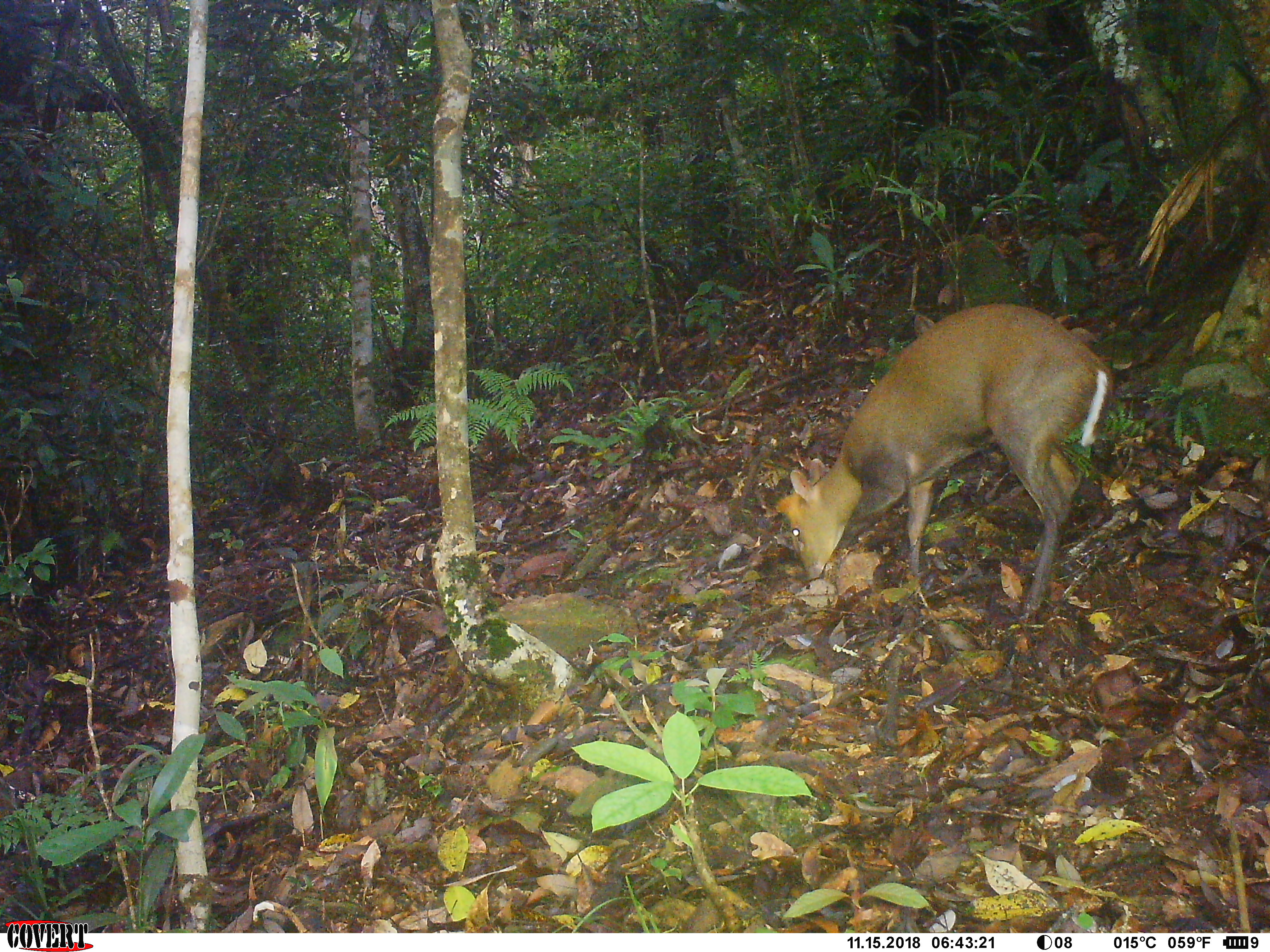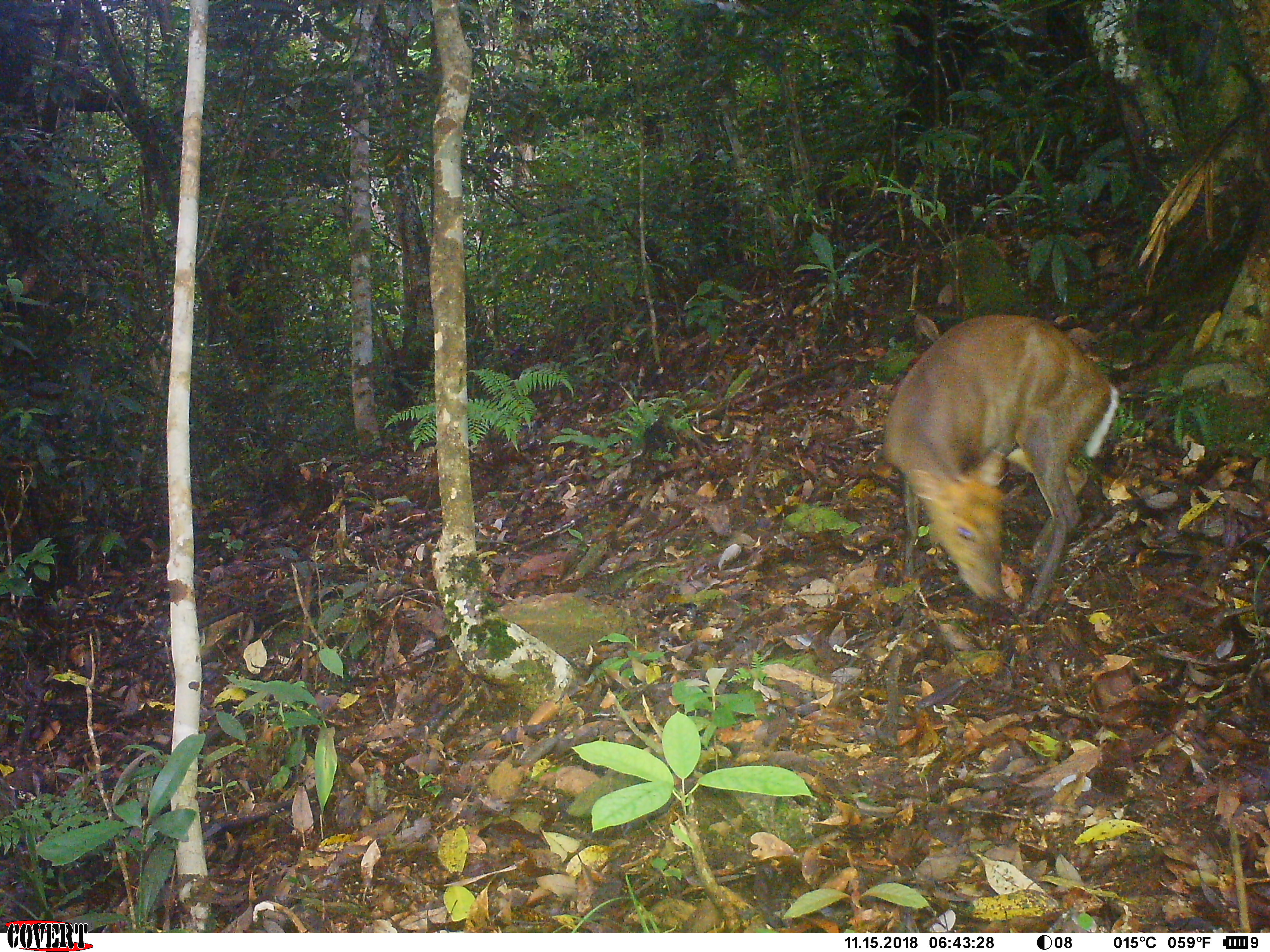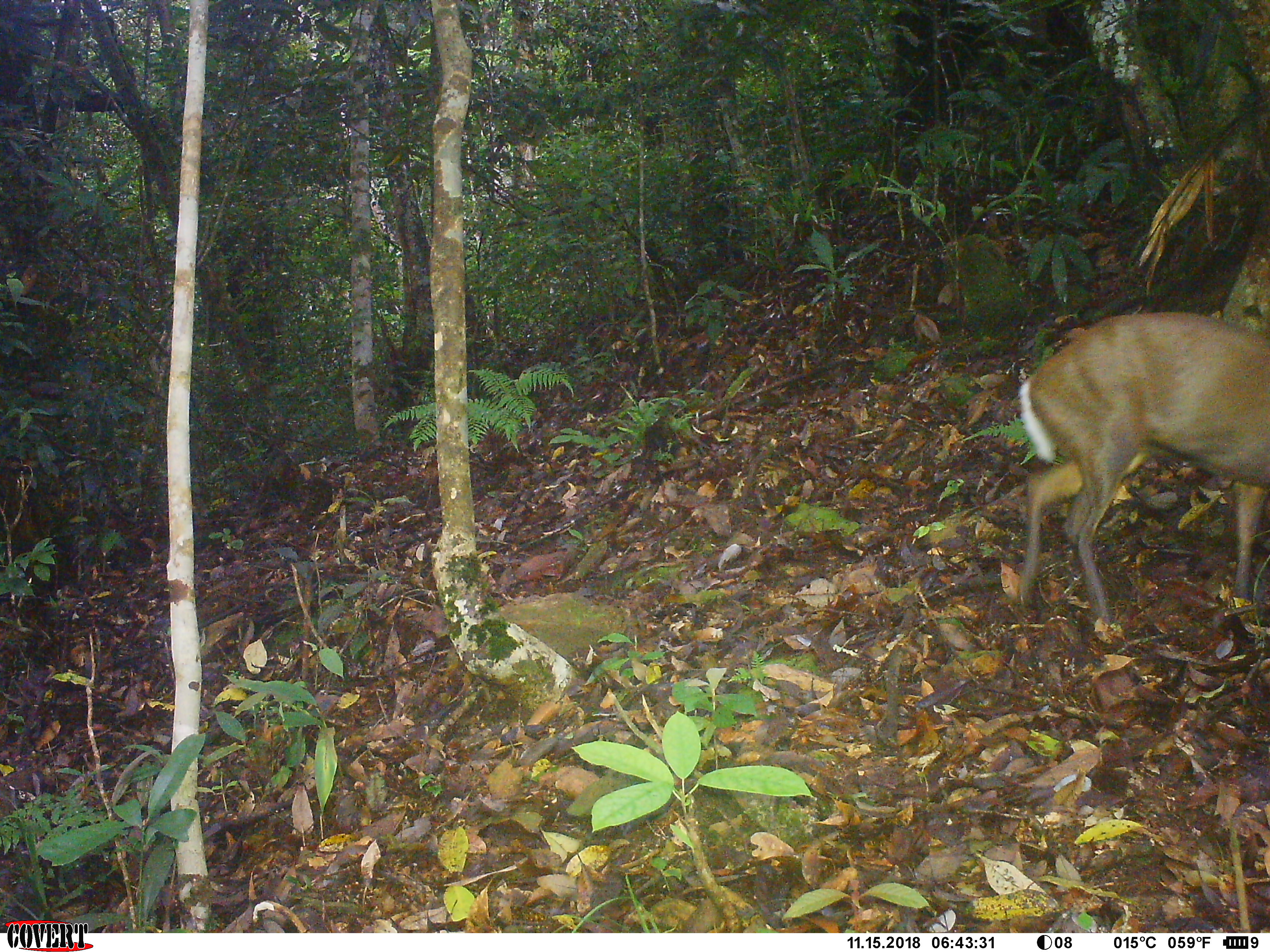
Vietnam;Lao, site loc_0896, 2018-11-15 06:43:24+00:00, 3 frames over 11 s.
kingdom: Animalia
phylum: Chordata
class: Mammalia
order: Artiodactyla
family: Cervidae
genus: Muntiacus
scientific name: Muntiacus rooseveltorum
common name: roosevelt's muntjac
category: roosevelts muntjac group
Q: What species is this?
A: Roosevelts muntjac group (roosevelt's muntjac) (Muntiacus rooseveltorum).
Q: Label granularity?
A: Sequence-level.